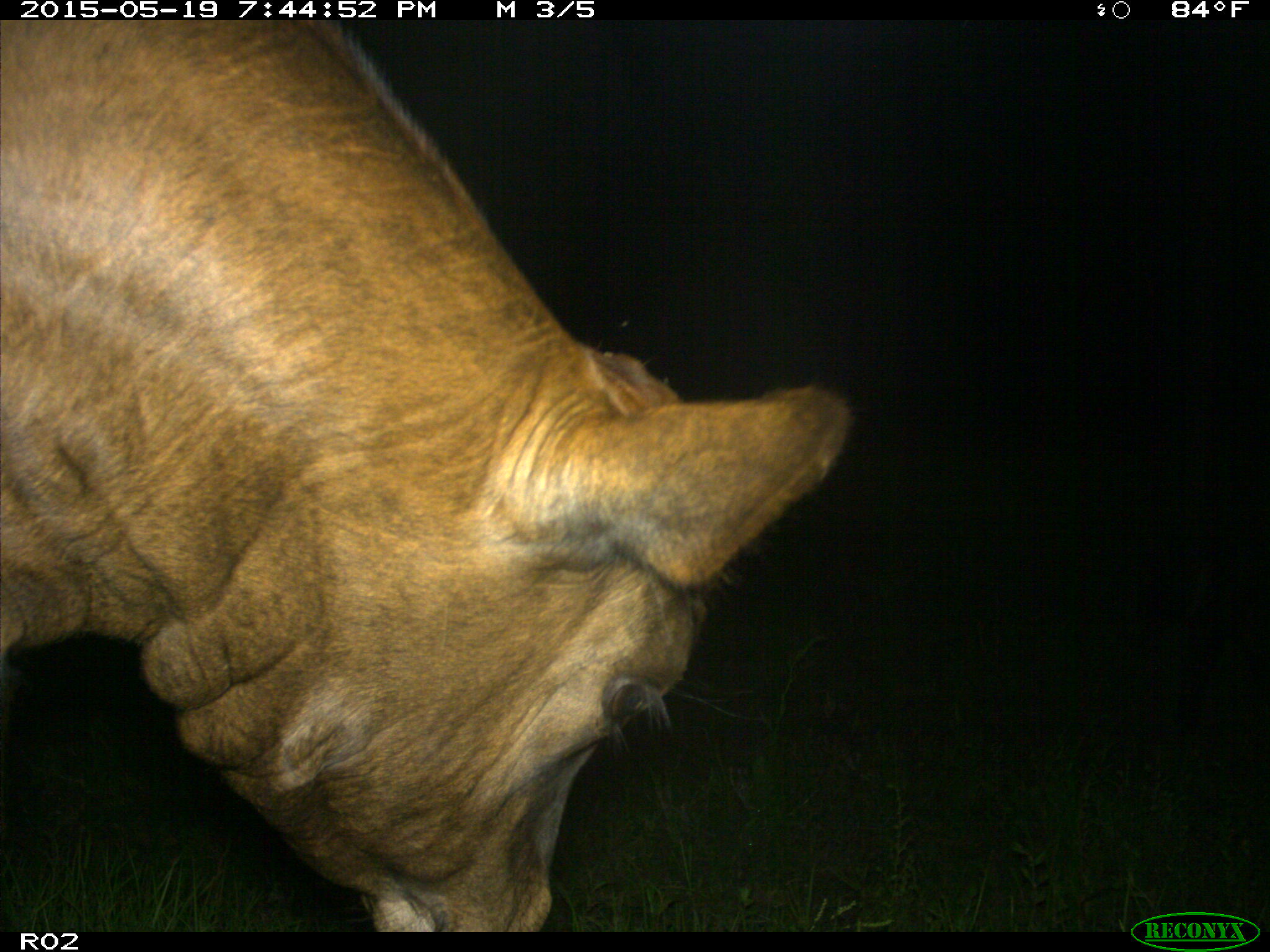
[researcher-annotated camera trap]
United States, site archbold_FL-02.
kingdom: Animalia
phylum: Chordata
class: Mammalia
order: Artiodactyla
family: Bovidae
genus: Bos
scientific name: Bos taurus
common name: domestic cow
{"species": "Bos taurus (domestic cow)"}